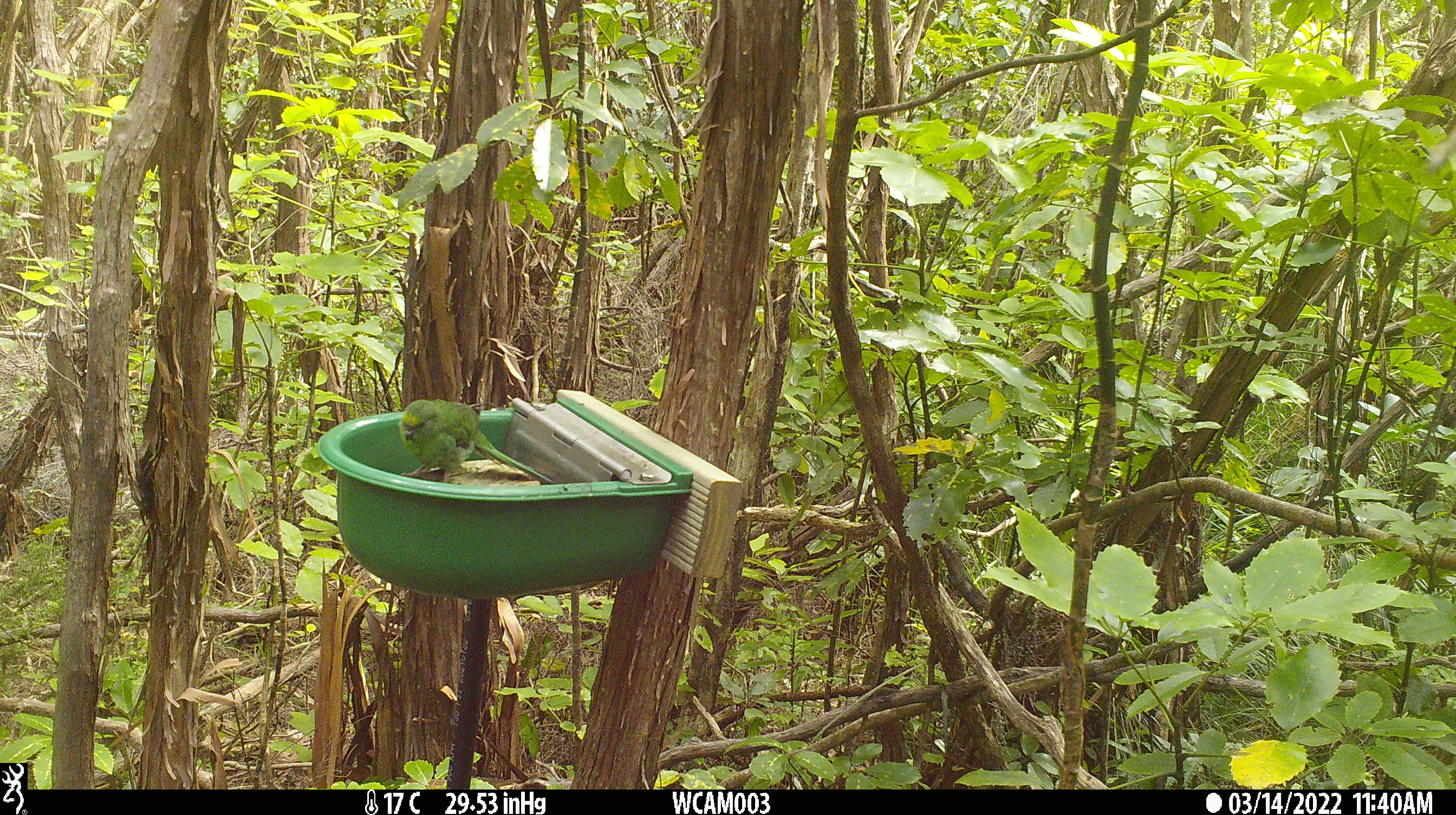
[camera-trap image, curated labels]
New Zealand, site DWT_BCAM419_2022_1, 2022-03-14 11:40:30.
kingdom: Animalia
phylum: Chordata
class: Aves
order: Psittaciformes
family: Psittaculidae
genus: Cyanoramphus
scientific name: Cyanoramphus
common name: parakeet